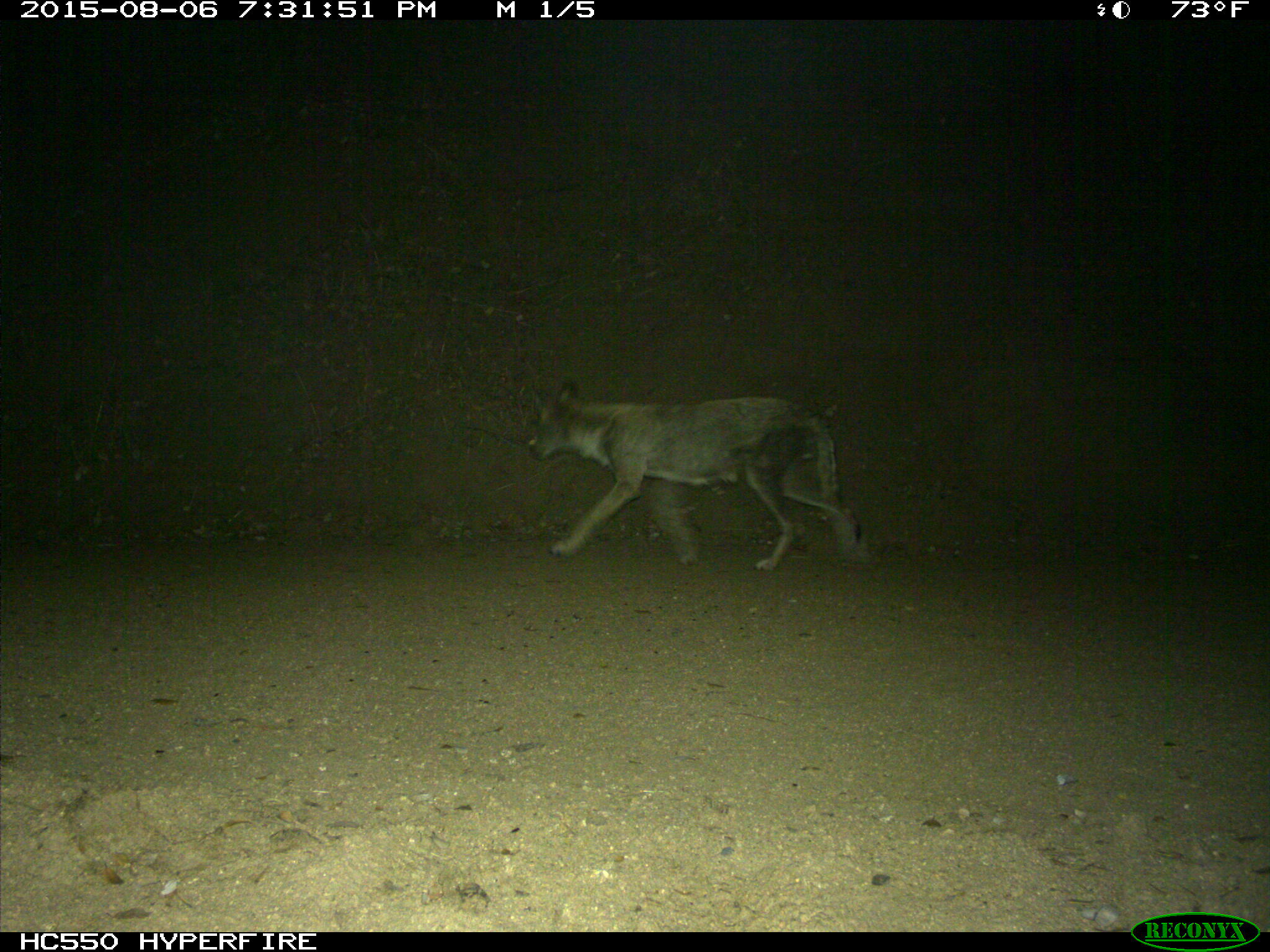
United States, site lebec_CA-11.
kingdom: Animalia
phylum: Chordata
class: Mammalia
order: Carnivora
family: Canidae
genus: Canis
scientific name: Canis latrans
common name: coyote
Canis latrans (coyote).